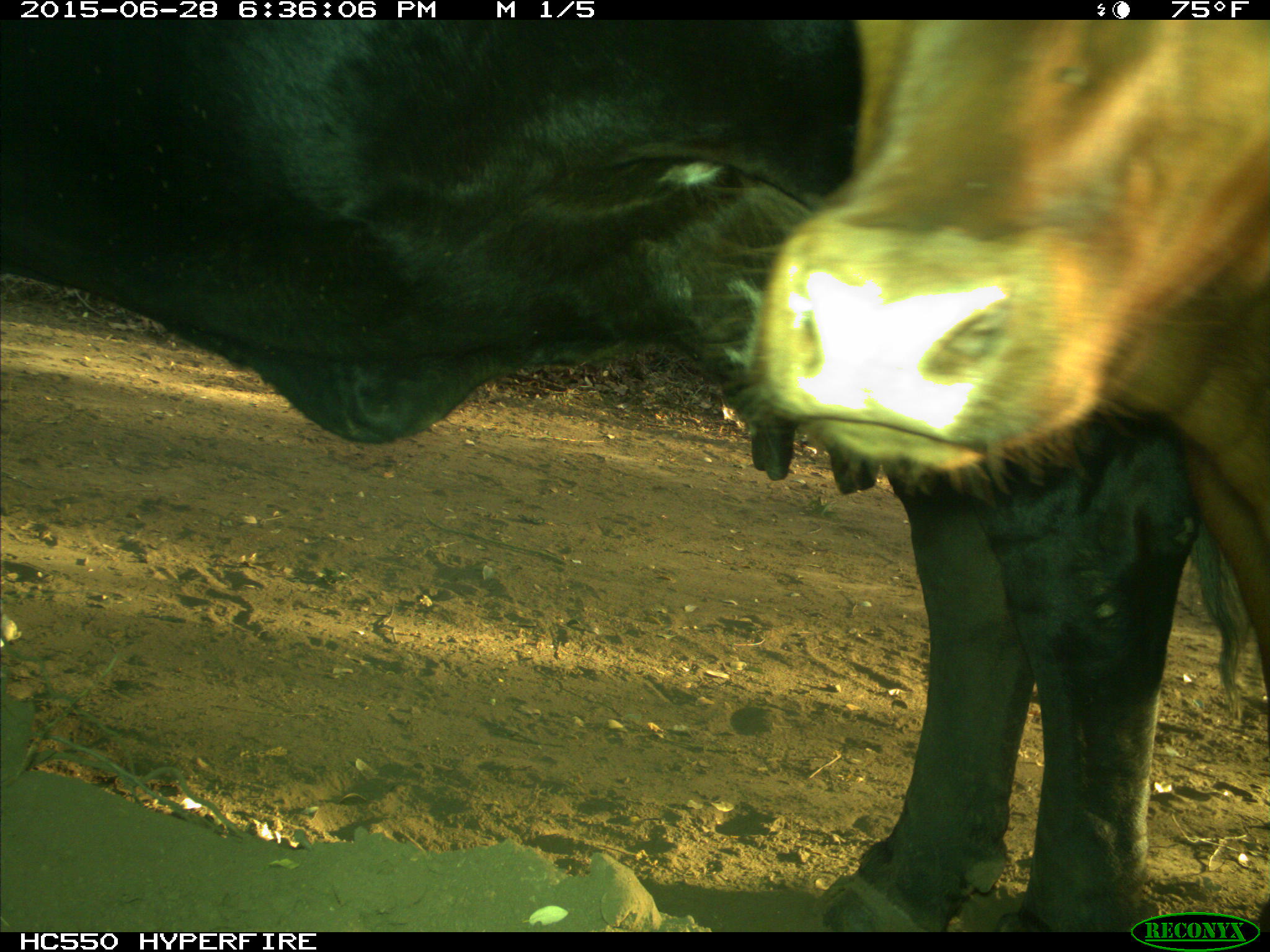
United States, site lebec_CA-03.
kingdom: Animalia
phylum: Chordata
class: Mammalia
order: Artiodactyla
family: Bovidae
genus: Bos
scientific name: Bos taurus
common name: domestic cow